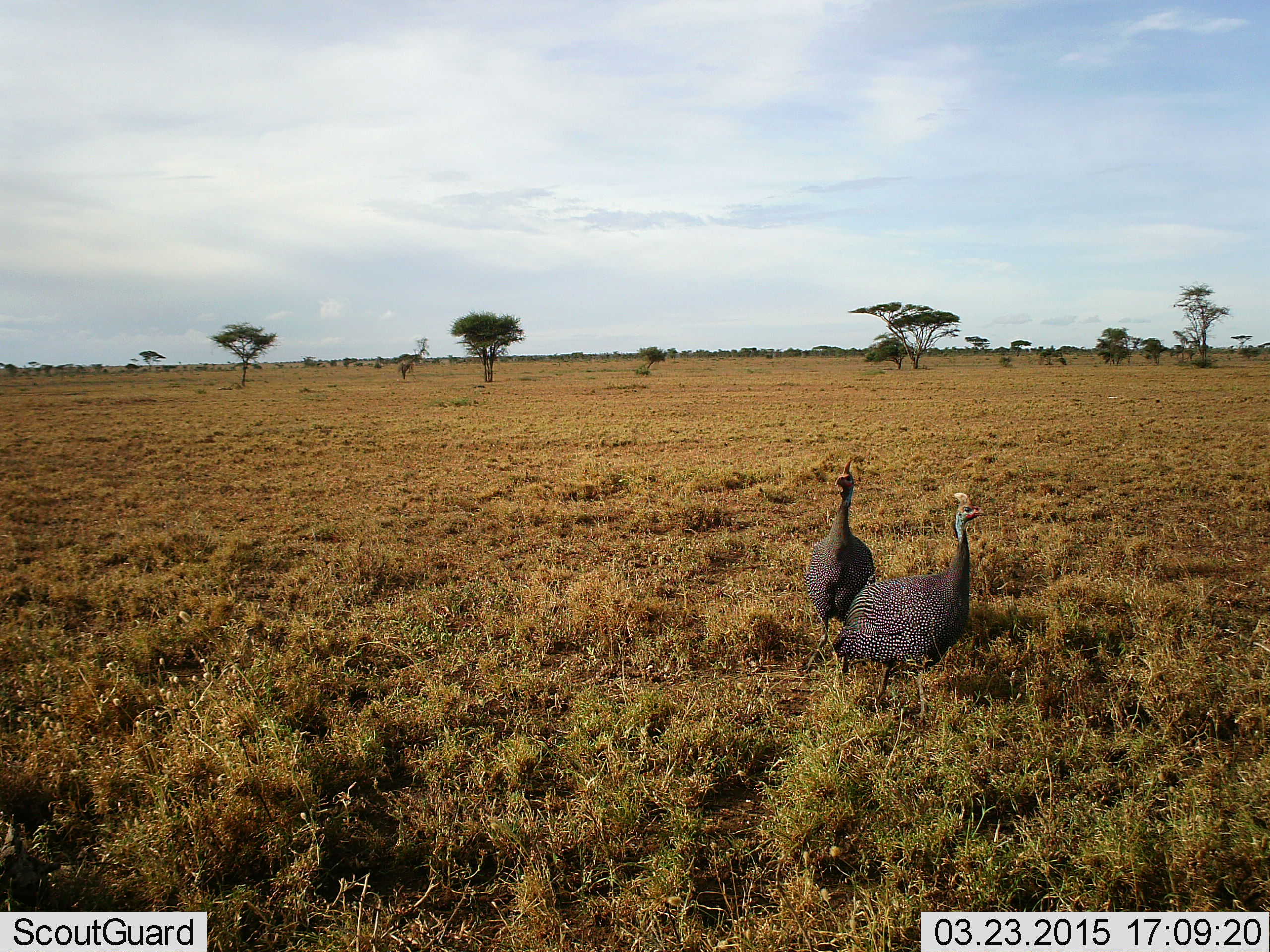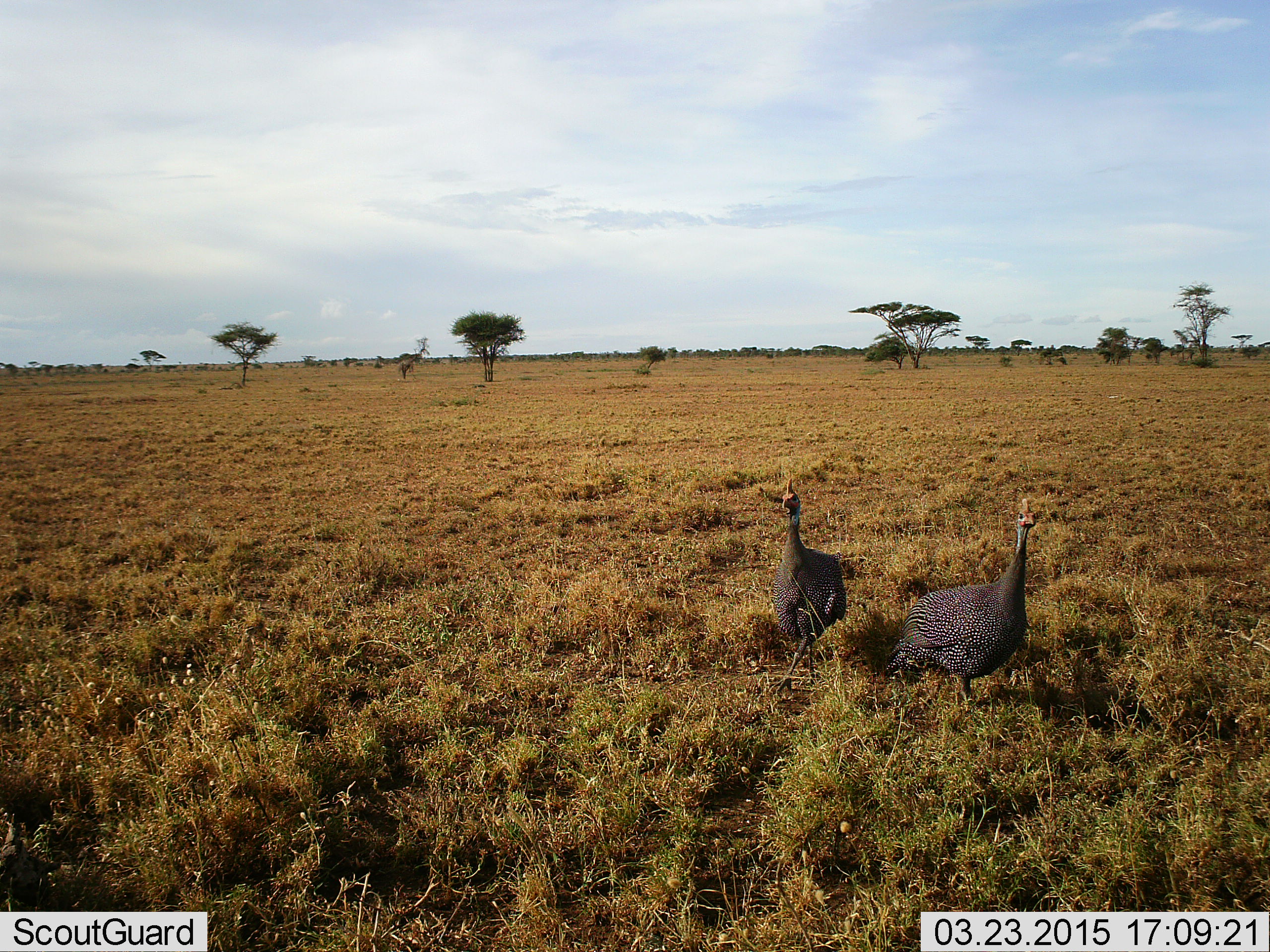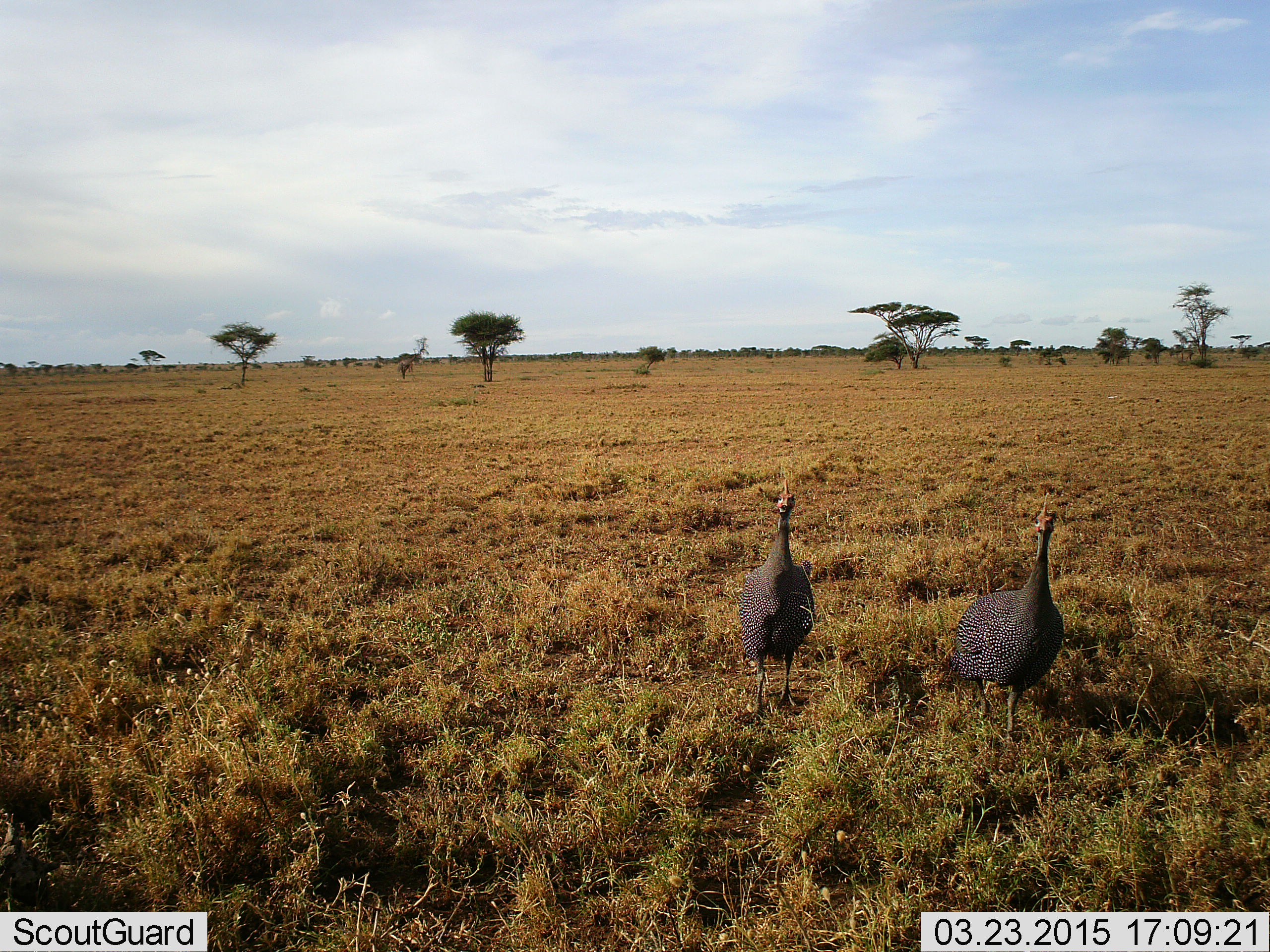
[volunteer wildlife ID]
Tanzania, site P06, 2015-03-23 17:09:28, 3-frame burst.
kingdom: Animalia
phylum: Chordata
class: Aves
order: Galliformes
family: Numididae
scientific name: Numididae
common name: guinea fowl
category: guineafowl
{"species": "guineafowl (guinea fowl) (Numididae)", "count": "2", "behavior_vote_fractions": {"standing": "30%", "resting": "0%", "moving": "80%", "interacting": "0%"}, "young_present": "0%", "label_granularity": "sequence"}